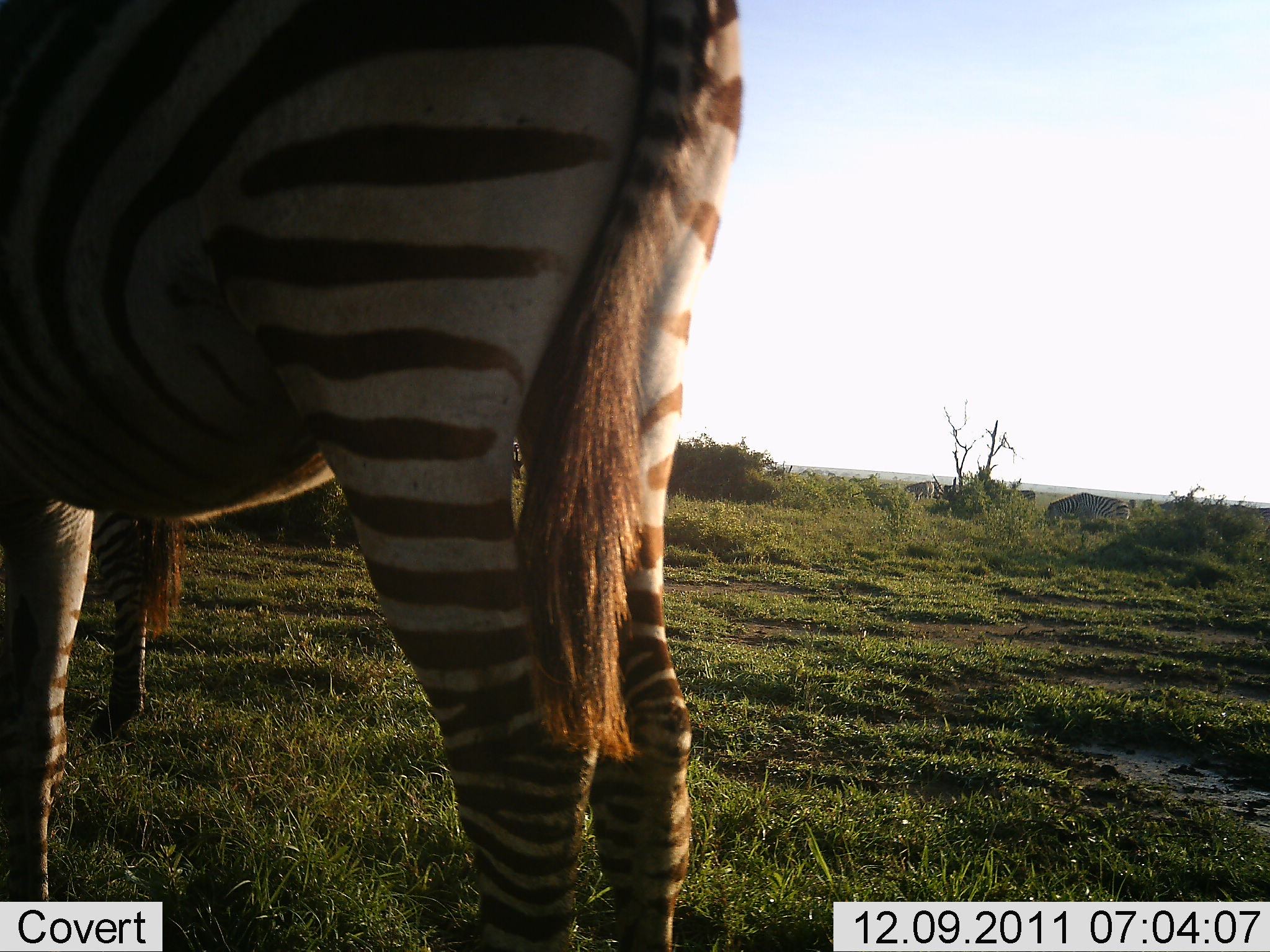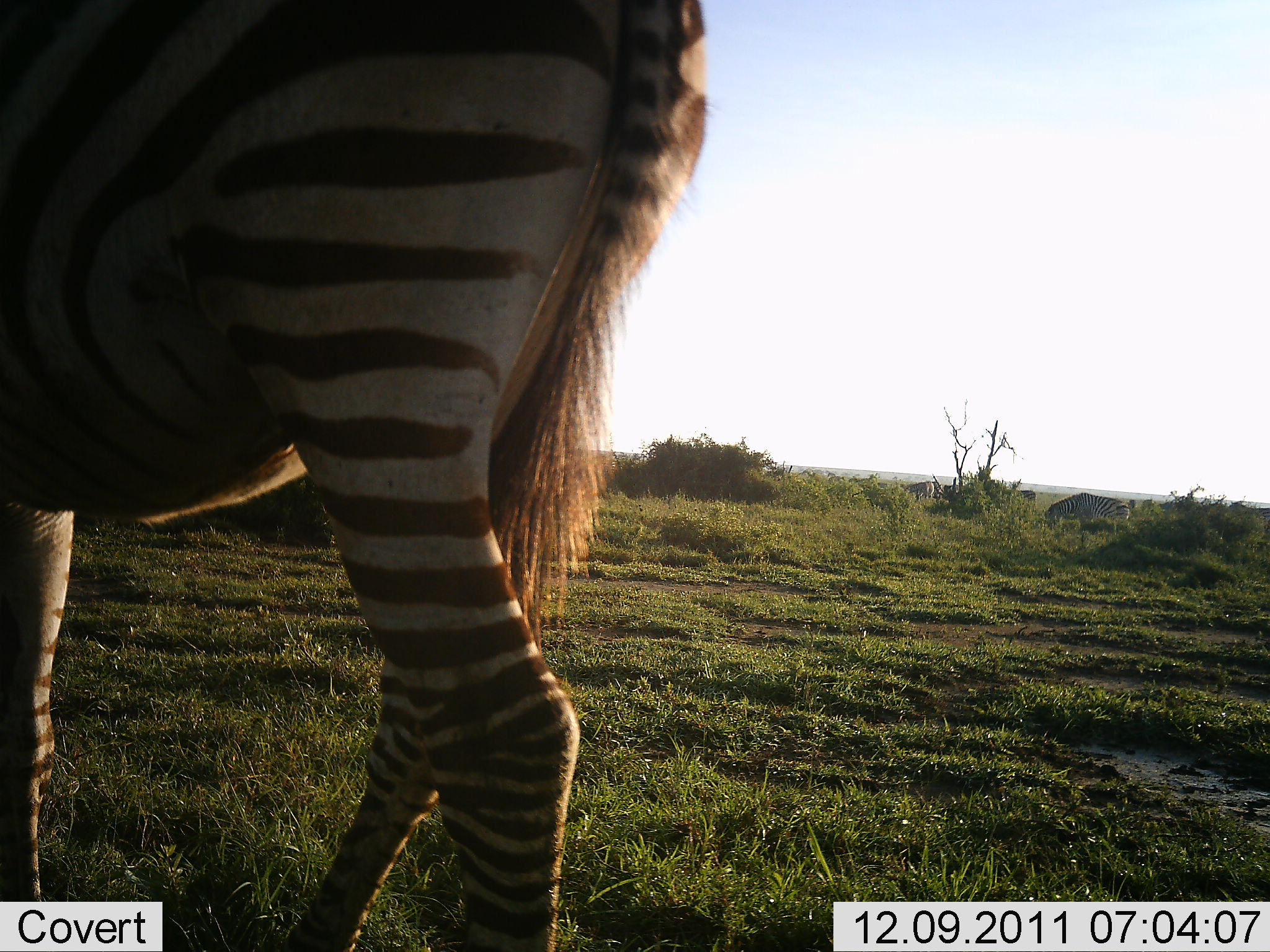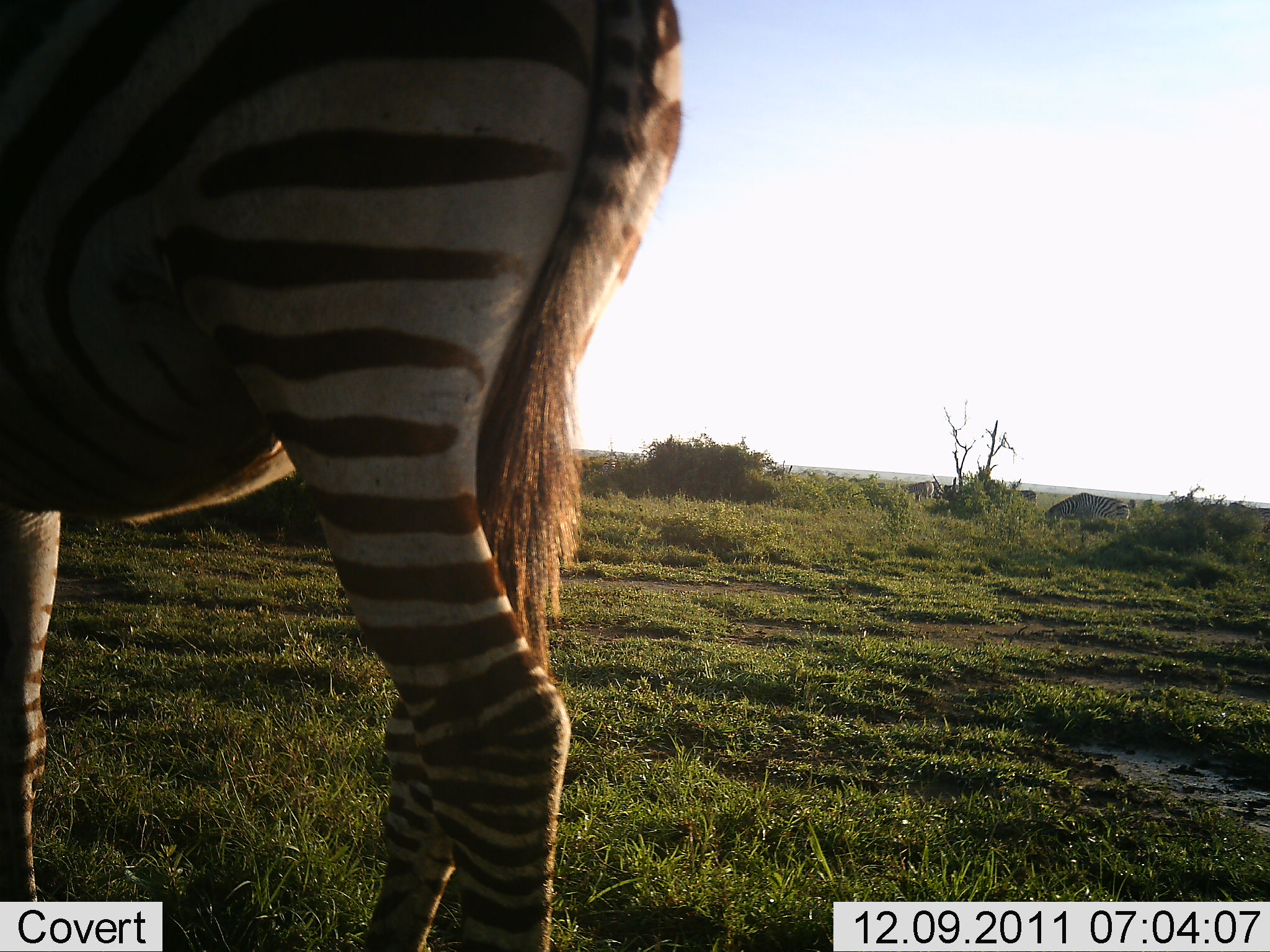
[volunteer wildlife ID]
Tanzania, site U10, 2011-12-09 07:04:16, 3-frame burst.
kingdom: Animalia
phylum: Chordata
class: Mammalia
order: Perissodactyla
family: Equidae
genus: Equus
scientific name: Equus quagga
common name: plains zebra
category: zebra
Zebra (plains zebra) (Equus quagga), count 1. Behavior (volunteer vote fractions): standing 79%, resting 0%, moving 36%, interacting 0%. Young present (vote fraction): 0%. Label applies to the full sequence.